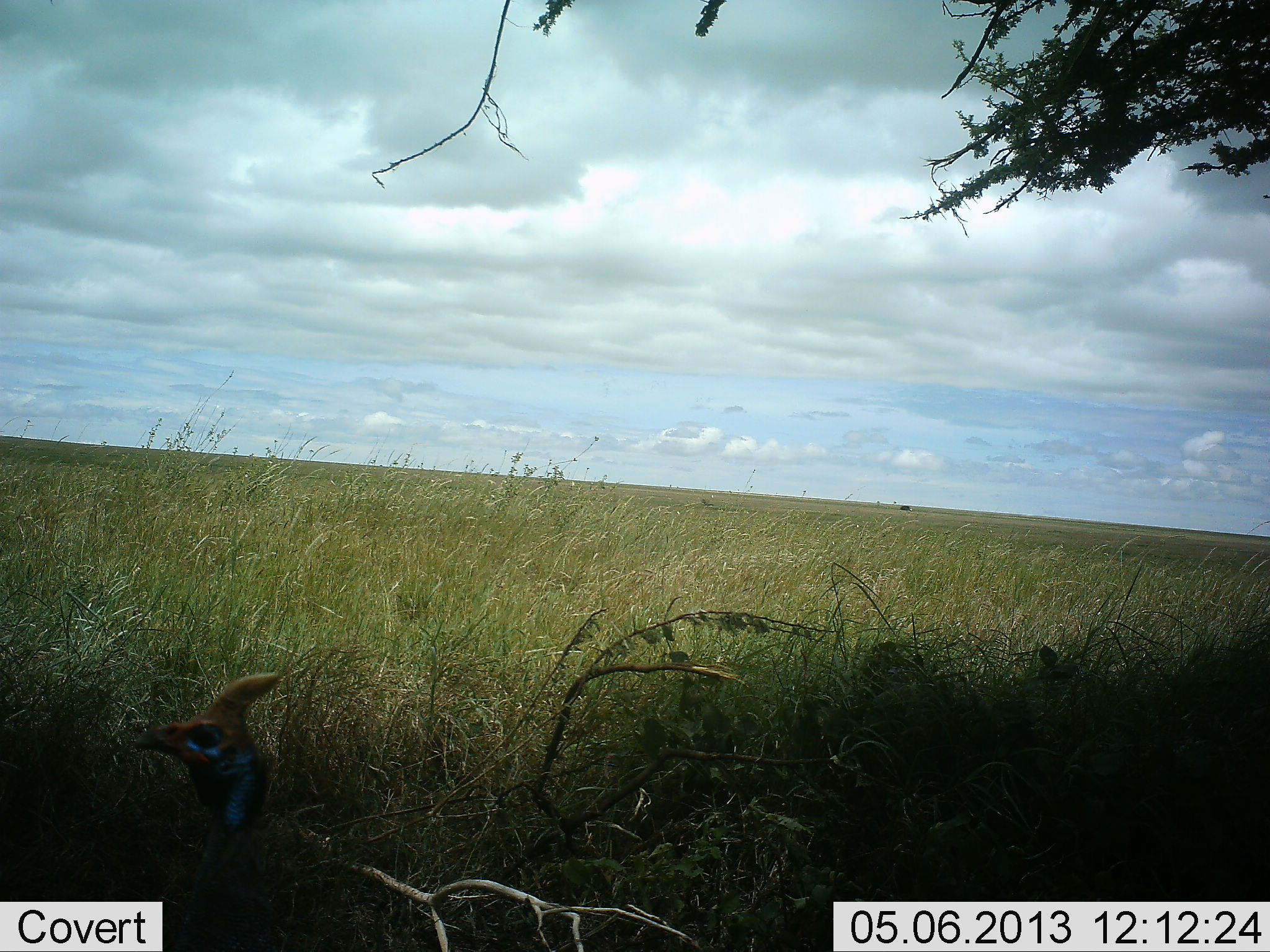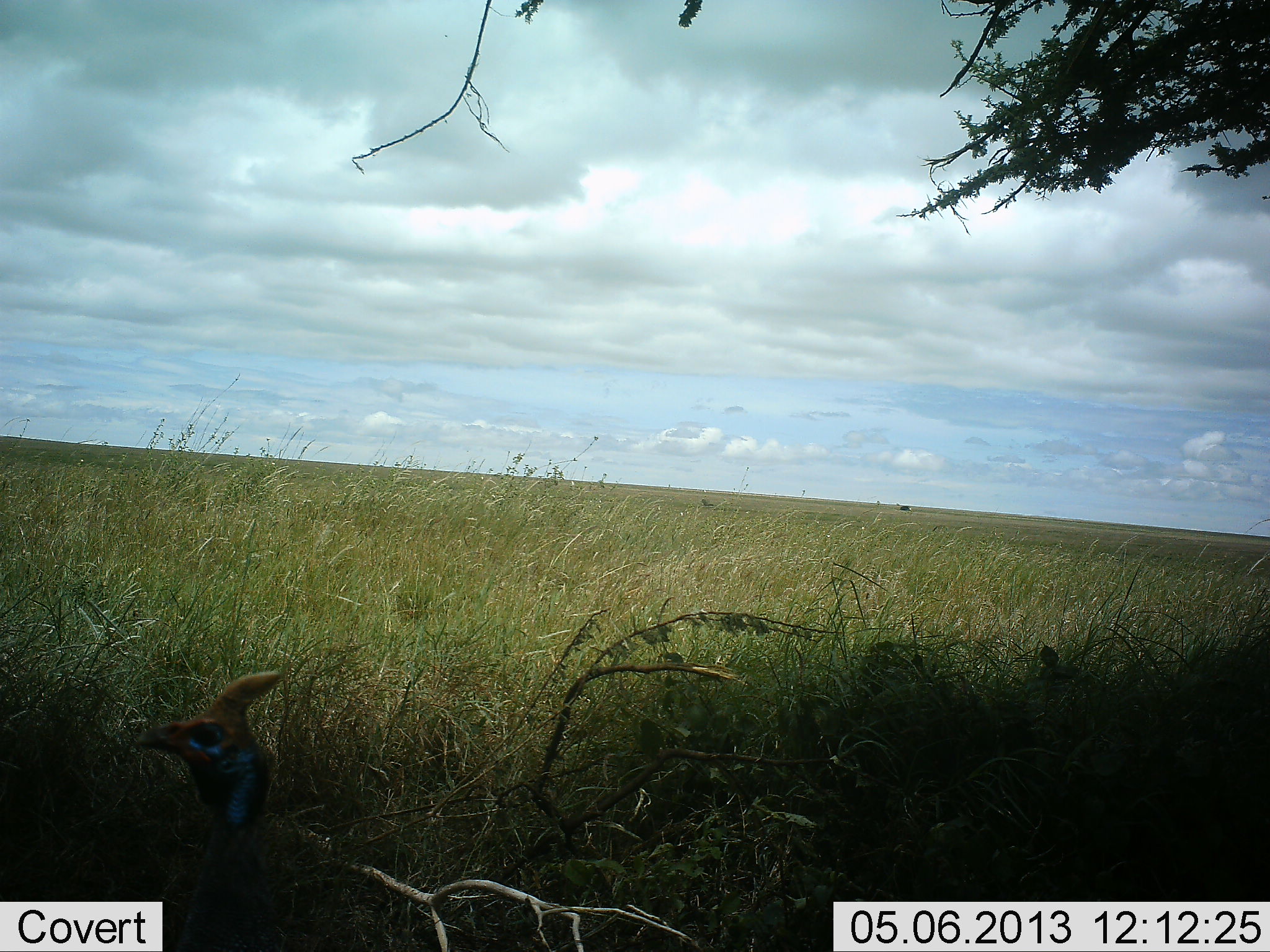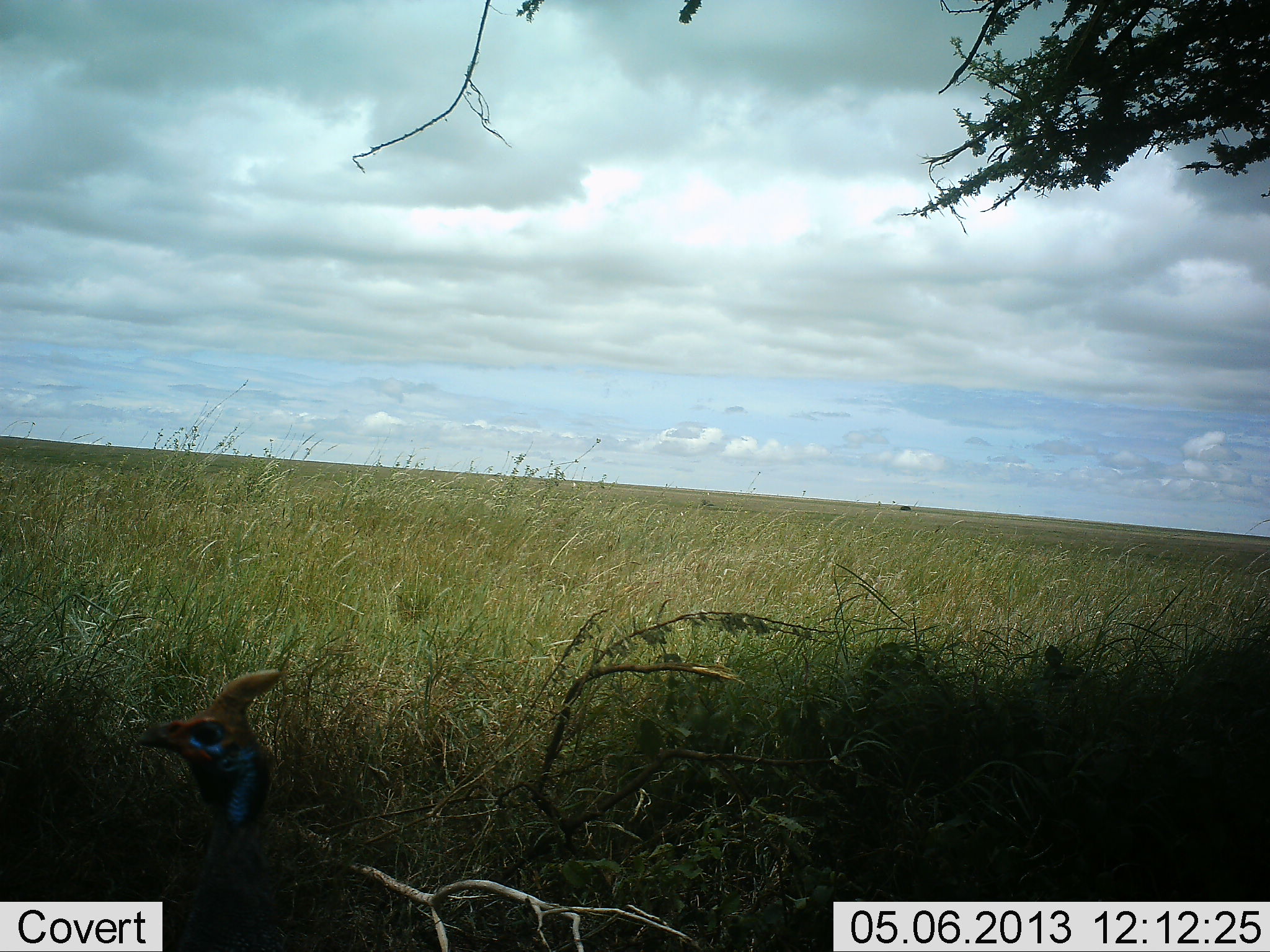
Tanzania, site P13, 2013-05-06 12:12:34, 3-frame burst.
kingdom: Animalia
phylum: Chordata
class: Aves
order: Galliformes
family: Numididae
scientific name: Numididae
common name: guinea fowl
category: guineafowl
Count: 1.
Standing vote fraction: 81%.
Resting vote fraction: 11%.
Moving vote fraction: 7%.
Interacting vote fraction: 0%.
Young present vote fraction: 0%.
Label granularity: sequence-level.